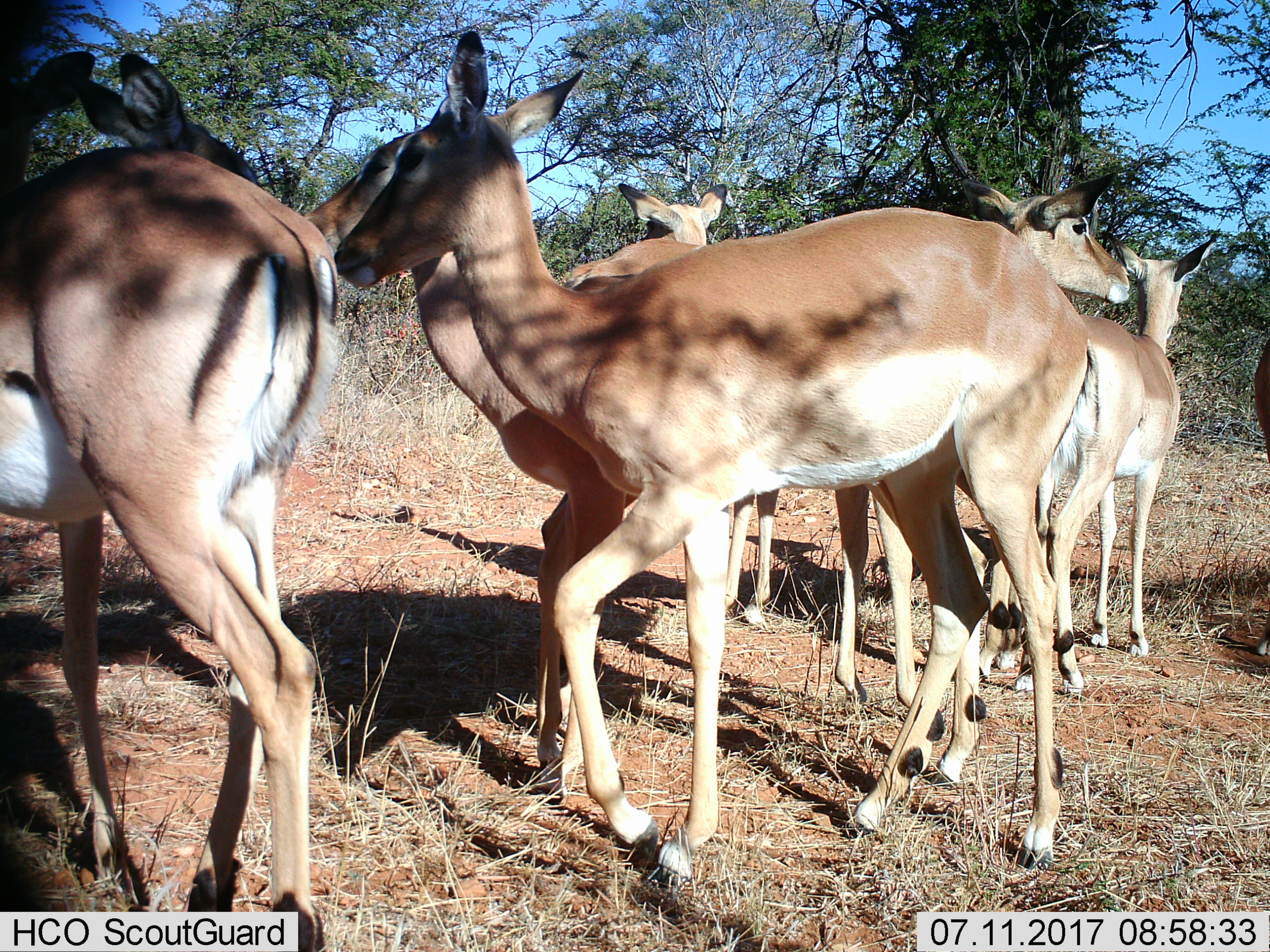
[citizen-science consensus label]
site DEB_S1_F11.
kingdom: Animalia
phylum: Chordata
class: Mammalia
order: Artiodactyla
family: Bovidae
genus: Aepyceros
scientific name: Aepyceros melampus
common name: impala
Impala (Aepyceros melampus), count 7. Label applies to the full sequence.